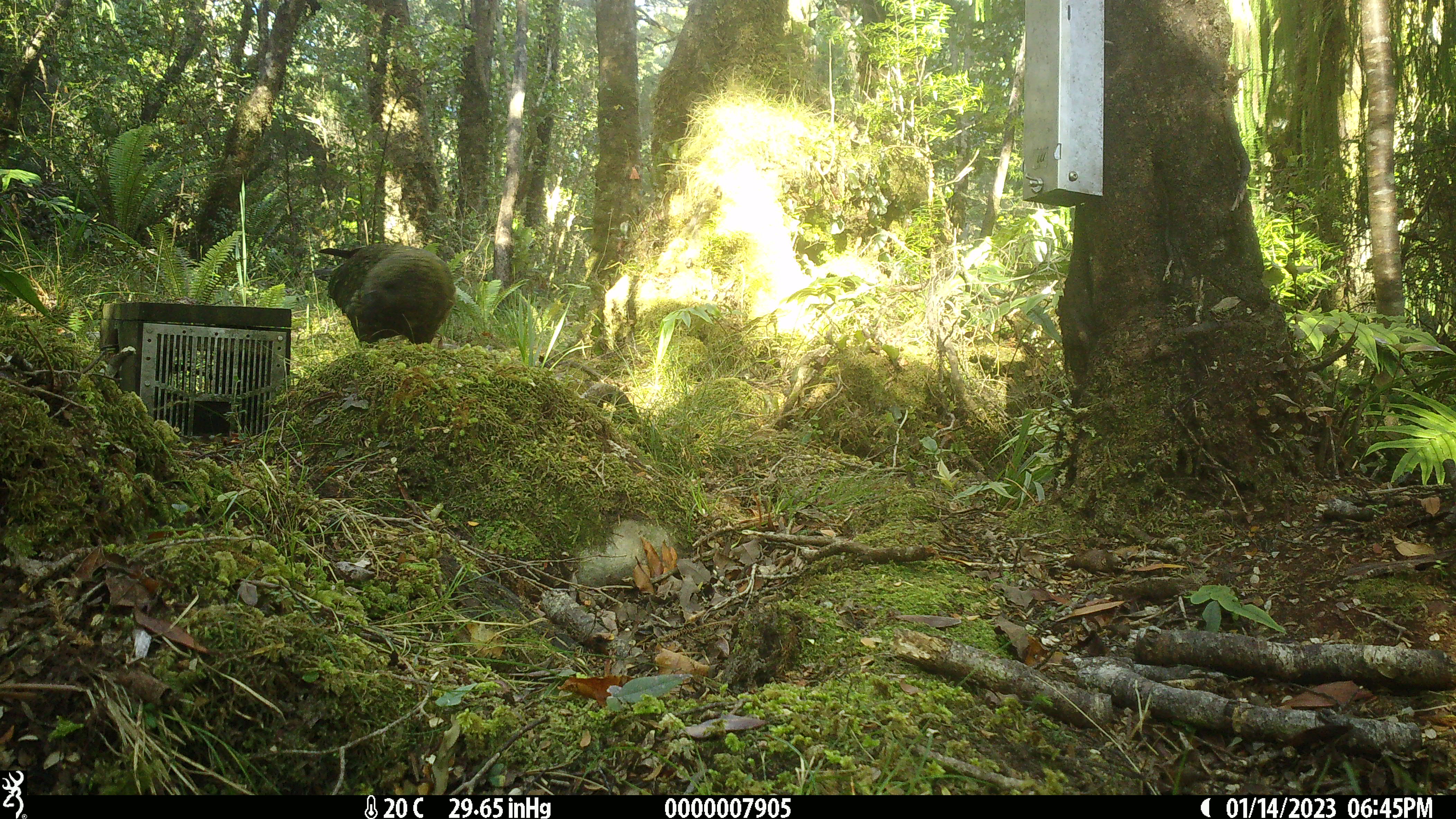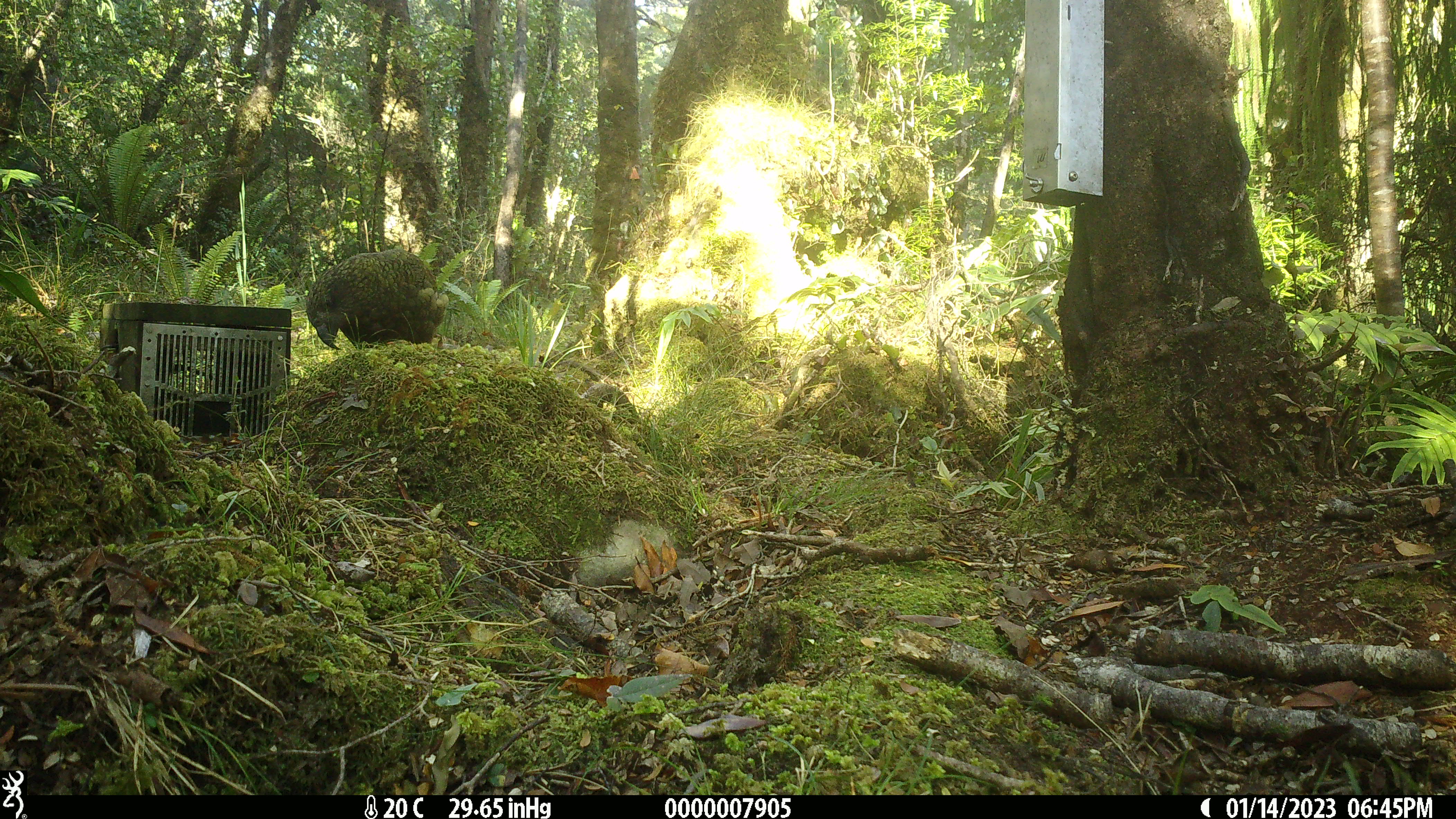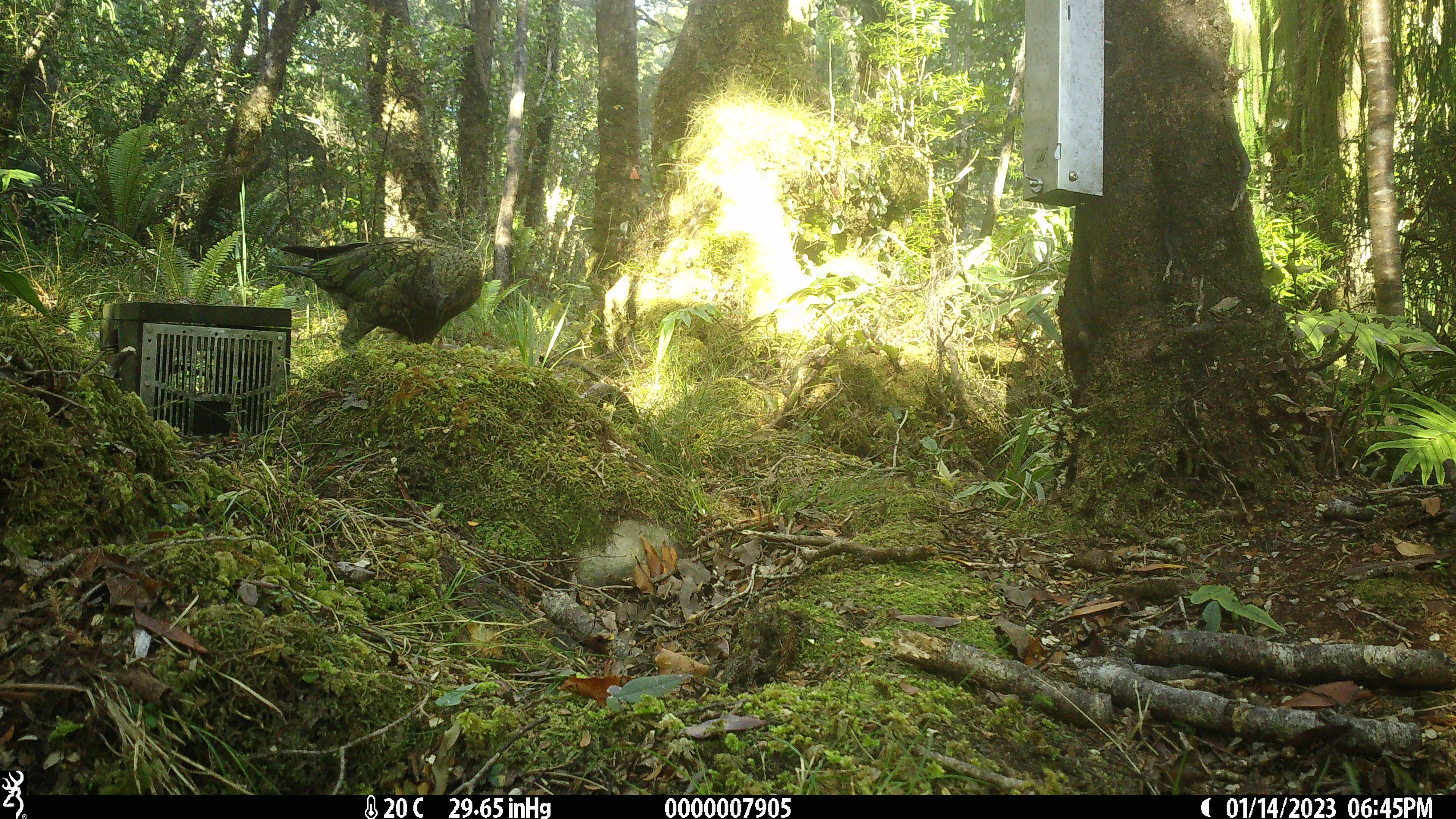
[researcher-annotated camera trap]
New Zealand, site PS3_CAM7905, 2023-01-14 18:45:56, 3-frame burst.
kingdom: Animalia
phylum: Chordata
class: Aves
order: Psittaciformes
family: Strigopidae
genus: Nestor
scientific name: Nestor notabilis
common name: kea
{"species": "kea (Nestor notabilis)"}